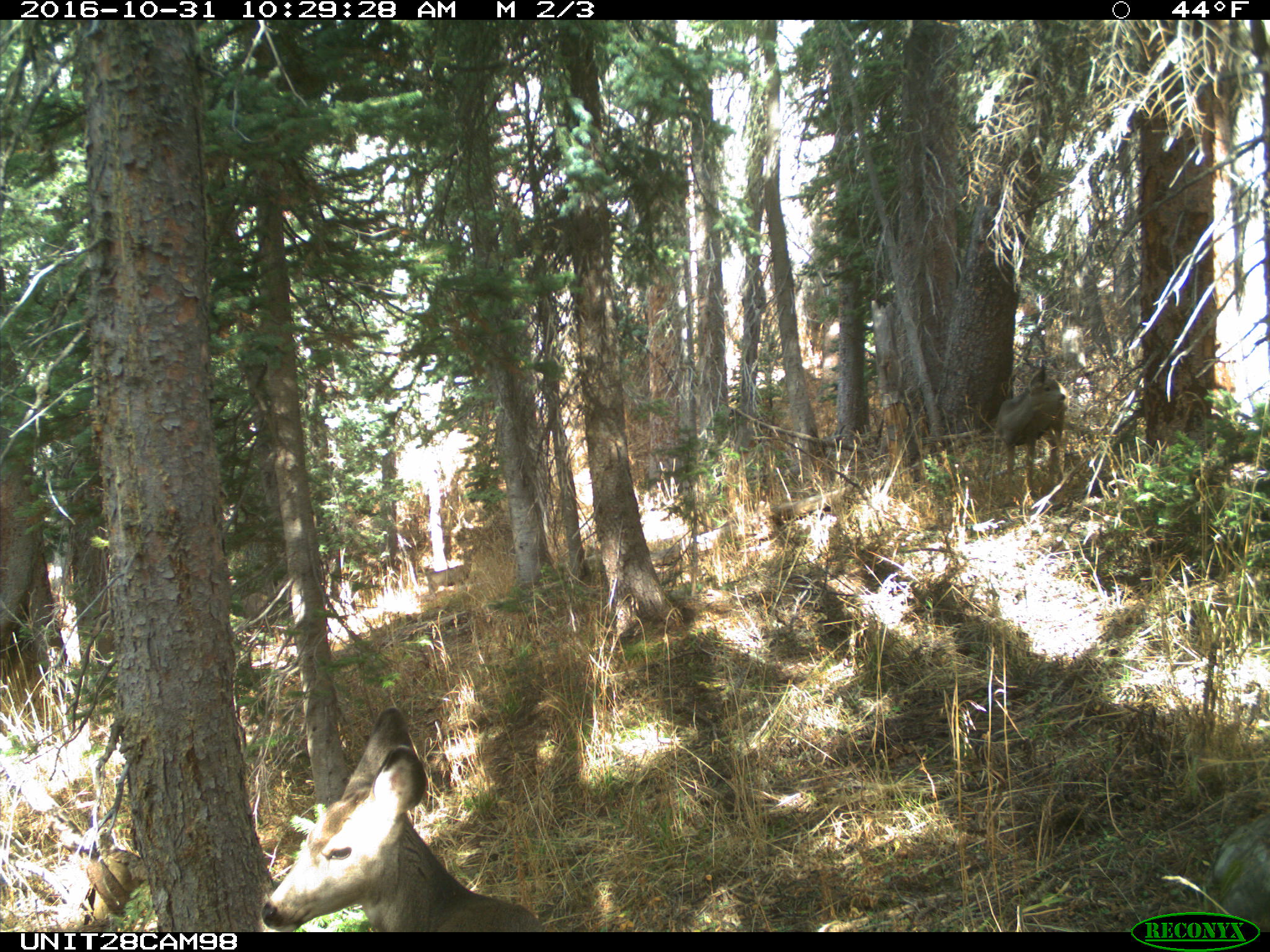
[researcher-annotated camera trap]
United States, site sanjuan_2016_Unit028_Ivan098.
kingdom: Animalia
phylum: Chordata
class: Mammalia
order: Artiodactyla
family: Cervidae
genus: Odocoileus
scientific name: Odocoileus hemionus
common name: mule deer